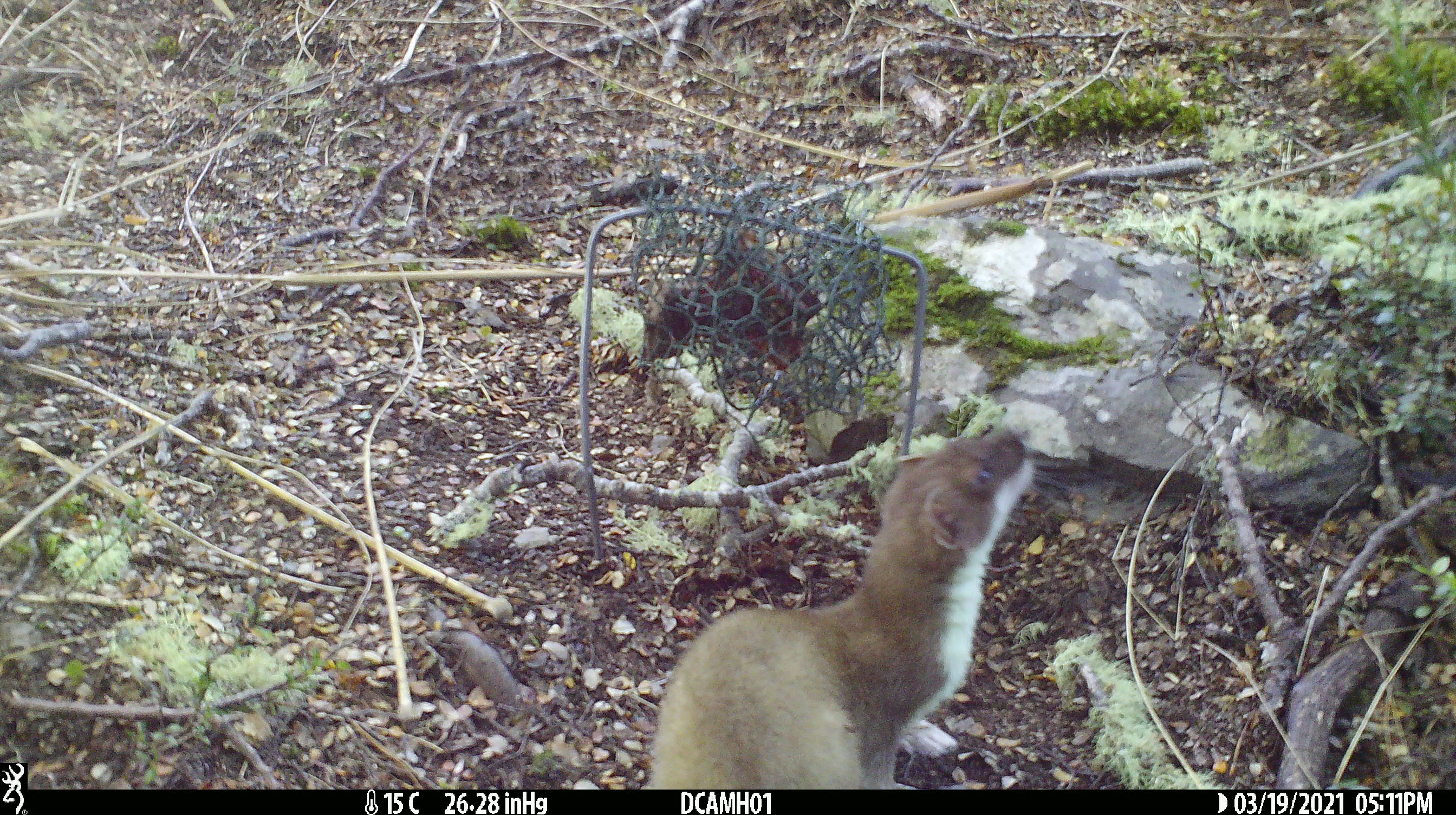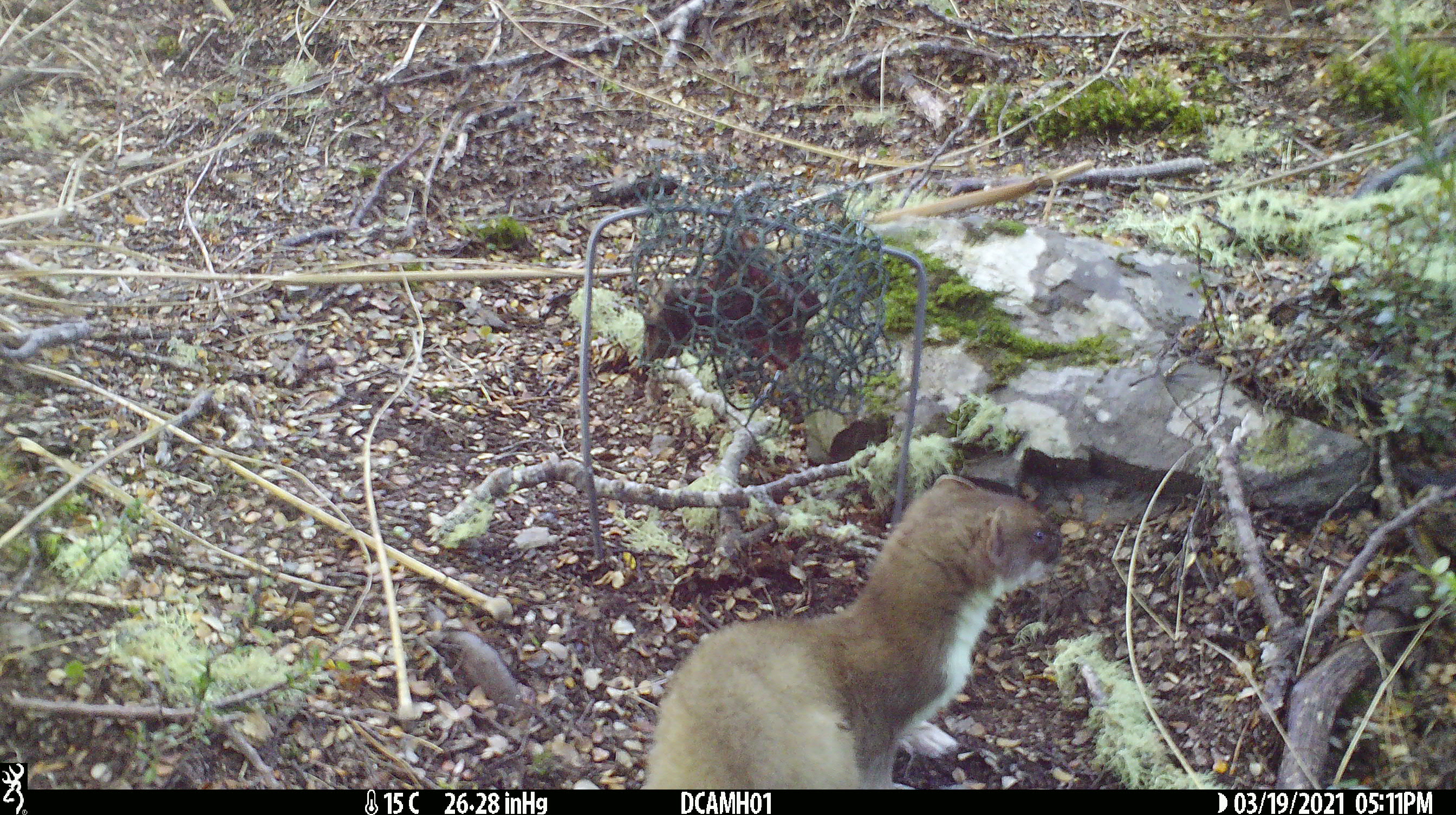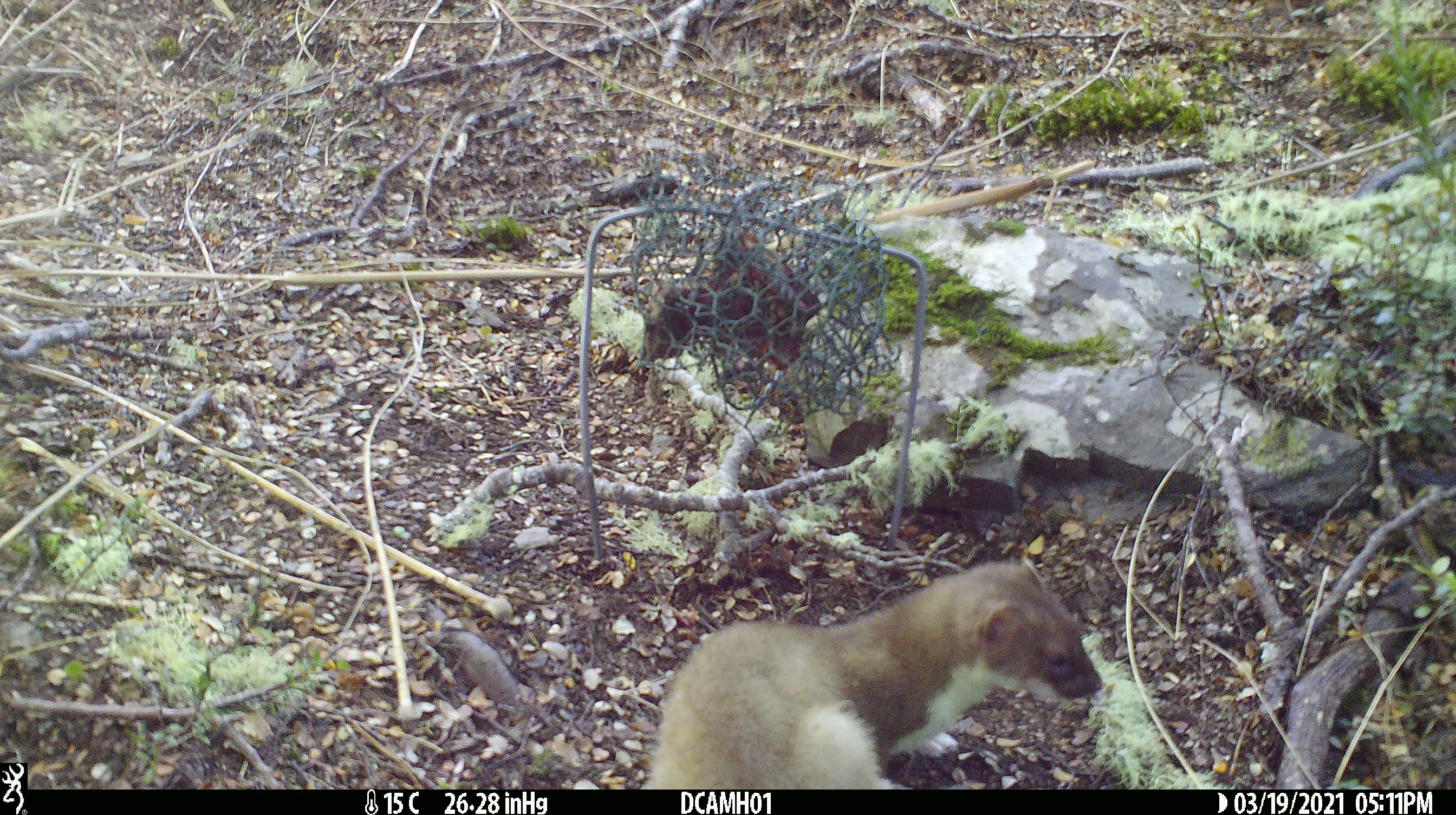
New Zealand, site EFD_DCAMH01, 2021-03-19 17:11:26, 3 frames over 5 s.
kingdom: Animalia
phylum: Chordata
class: Mammalia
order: Carnivora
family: Mustelidae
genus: Mustela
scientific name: Mustela erminea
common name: stoat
Stoat (Mustela erminea).